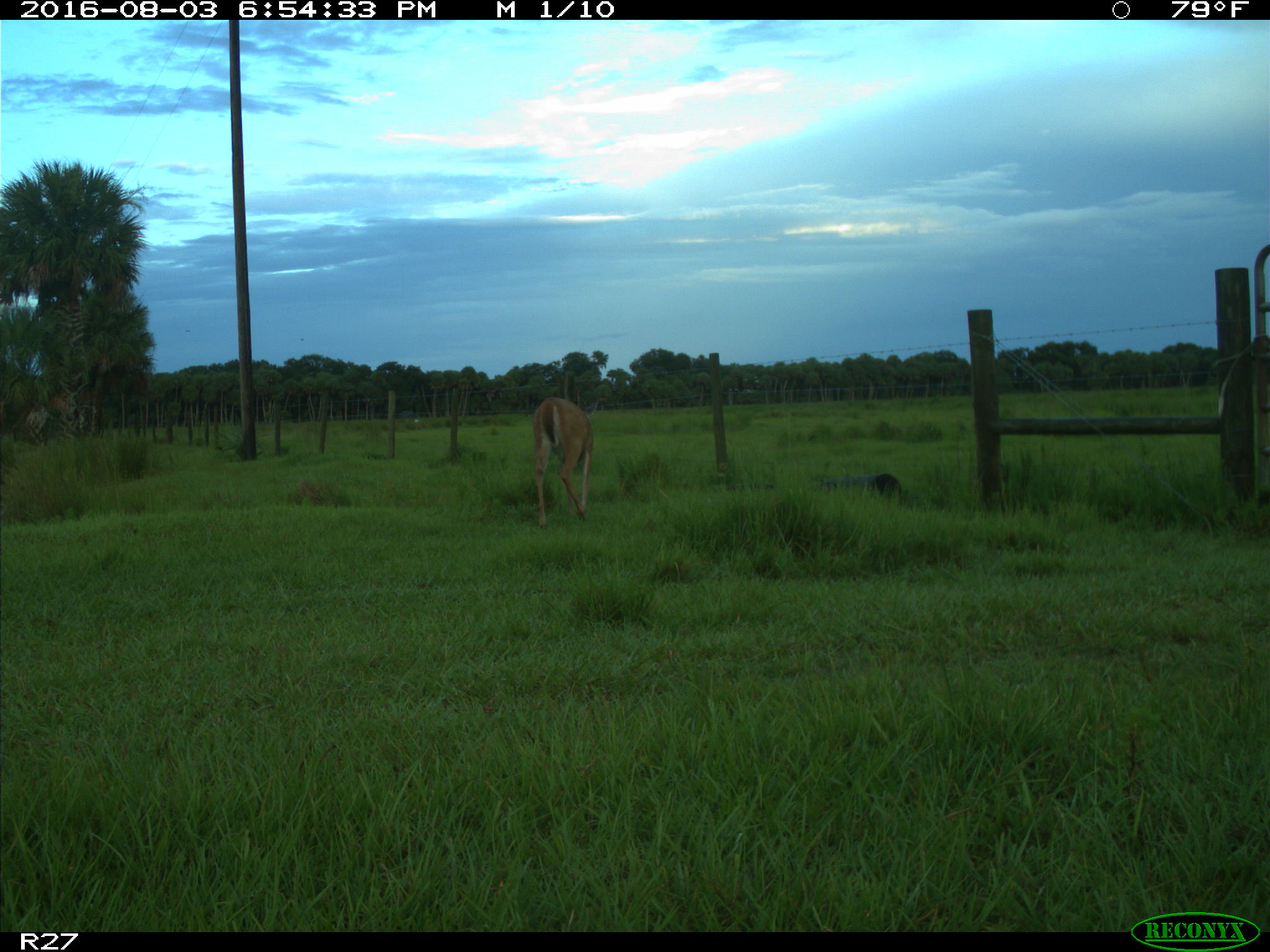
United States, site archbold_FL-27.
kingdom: Animalia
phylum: Chordata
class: Mammalia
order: Artiodactyla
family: Cervidae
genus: Odocoileus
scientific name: Odocoileus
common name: deer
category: unidentified deer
Unidentified deer (deer) (Odocoileus).